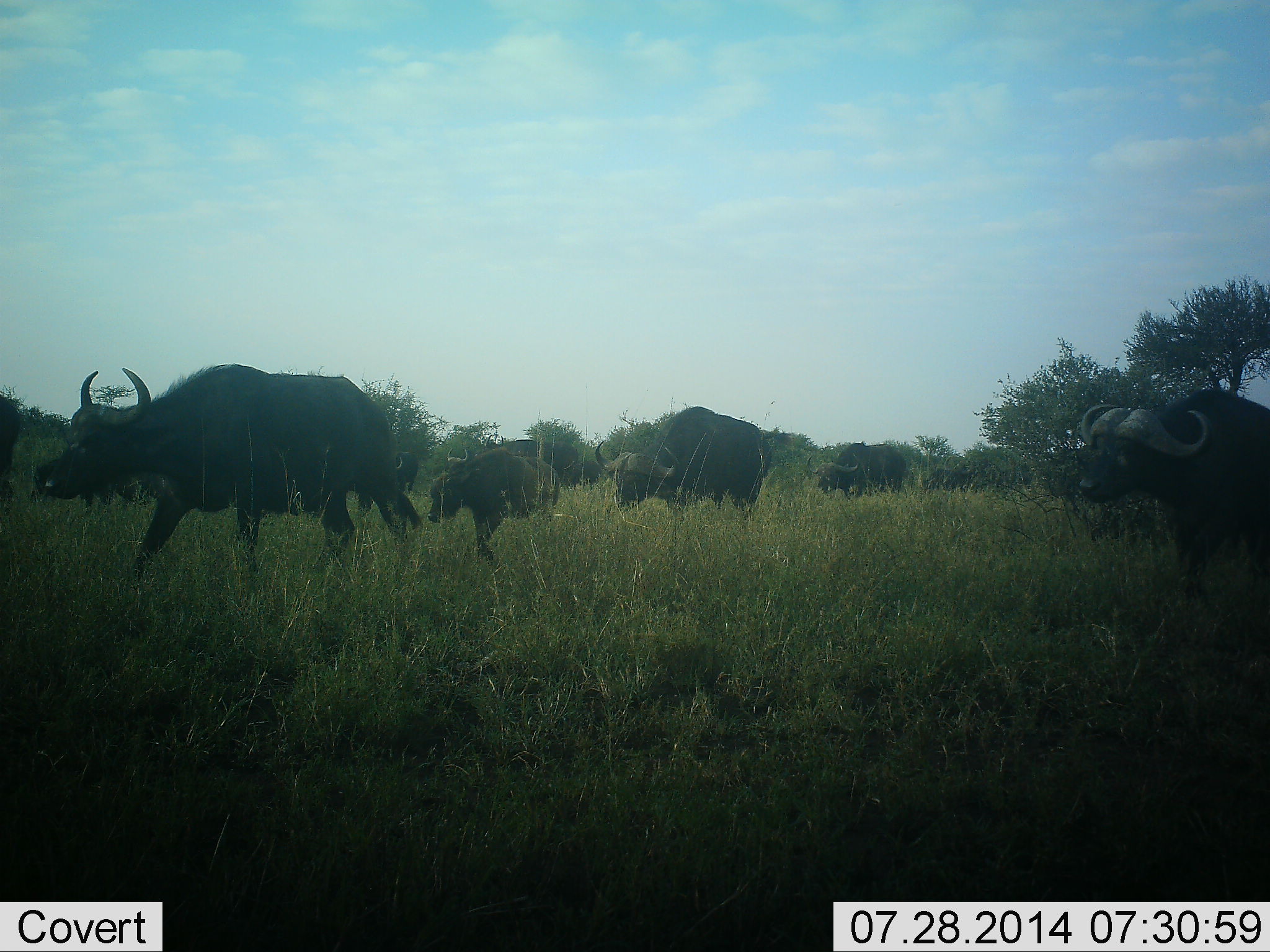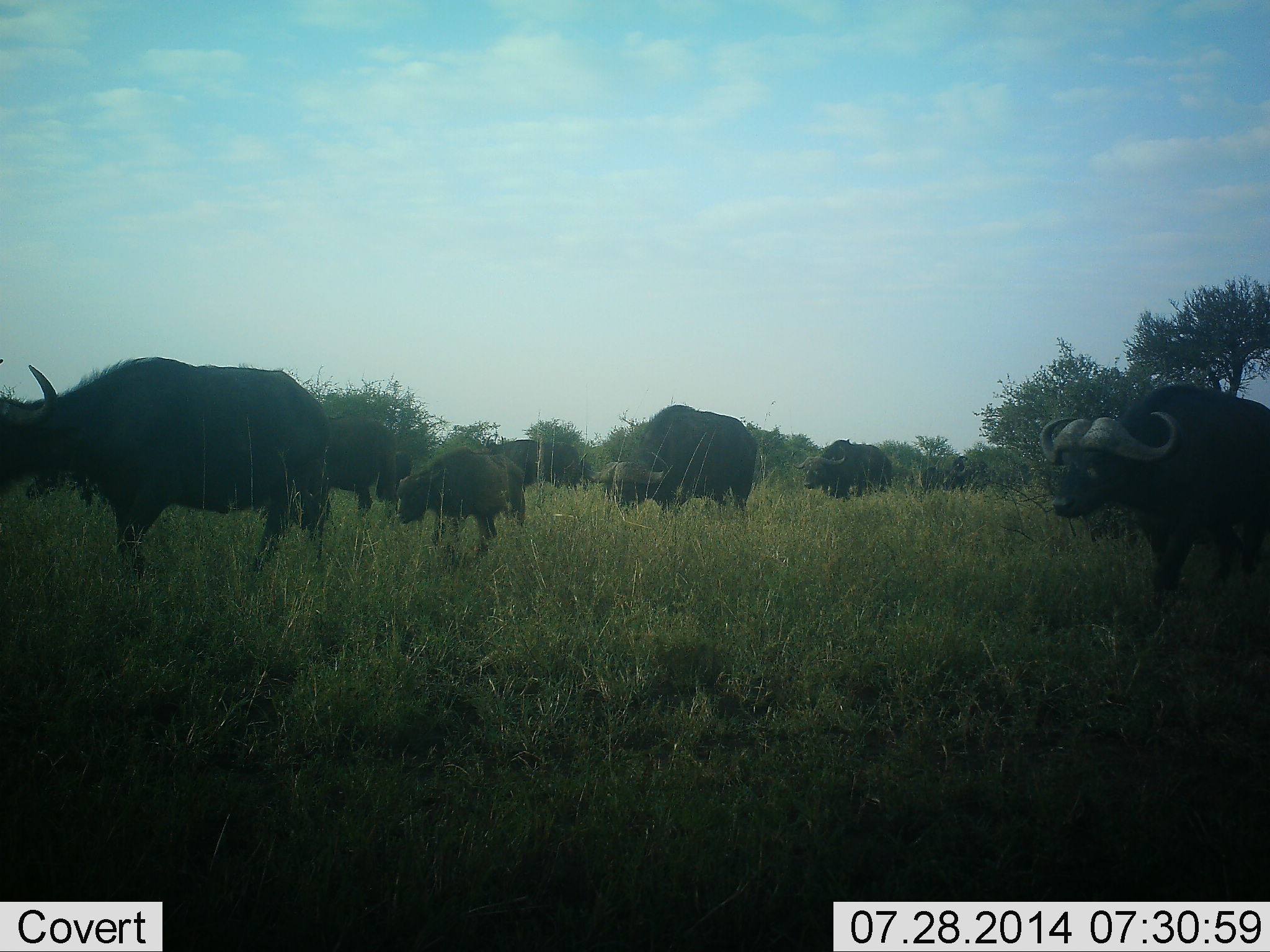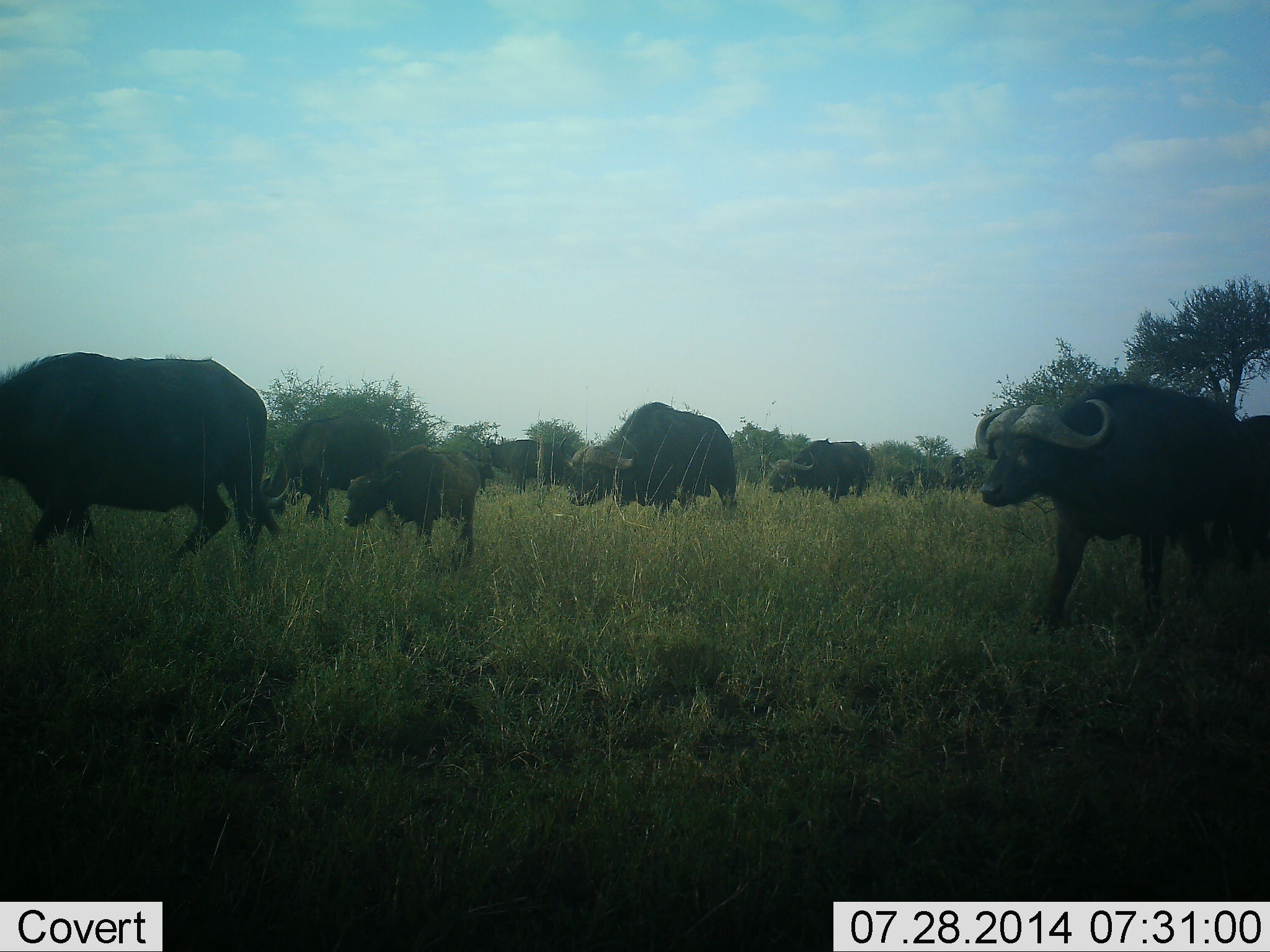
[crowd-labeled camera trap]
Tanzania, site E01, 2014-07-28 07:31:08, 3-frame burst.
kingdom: Animalia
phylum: Chordata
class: Mammalia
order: Artiodactyla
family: Bovidae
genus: Syncerus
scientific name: Syncerus caffer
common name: cape buffalo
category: buffalo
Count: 10.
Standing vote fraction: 20%.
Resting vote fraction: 0%.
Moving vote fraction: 90%.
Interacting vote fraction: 0%.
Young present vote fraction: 70%.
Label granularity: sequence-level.